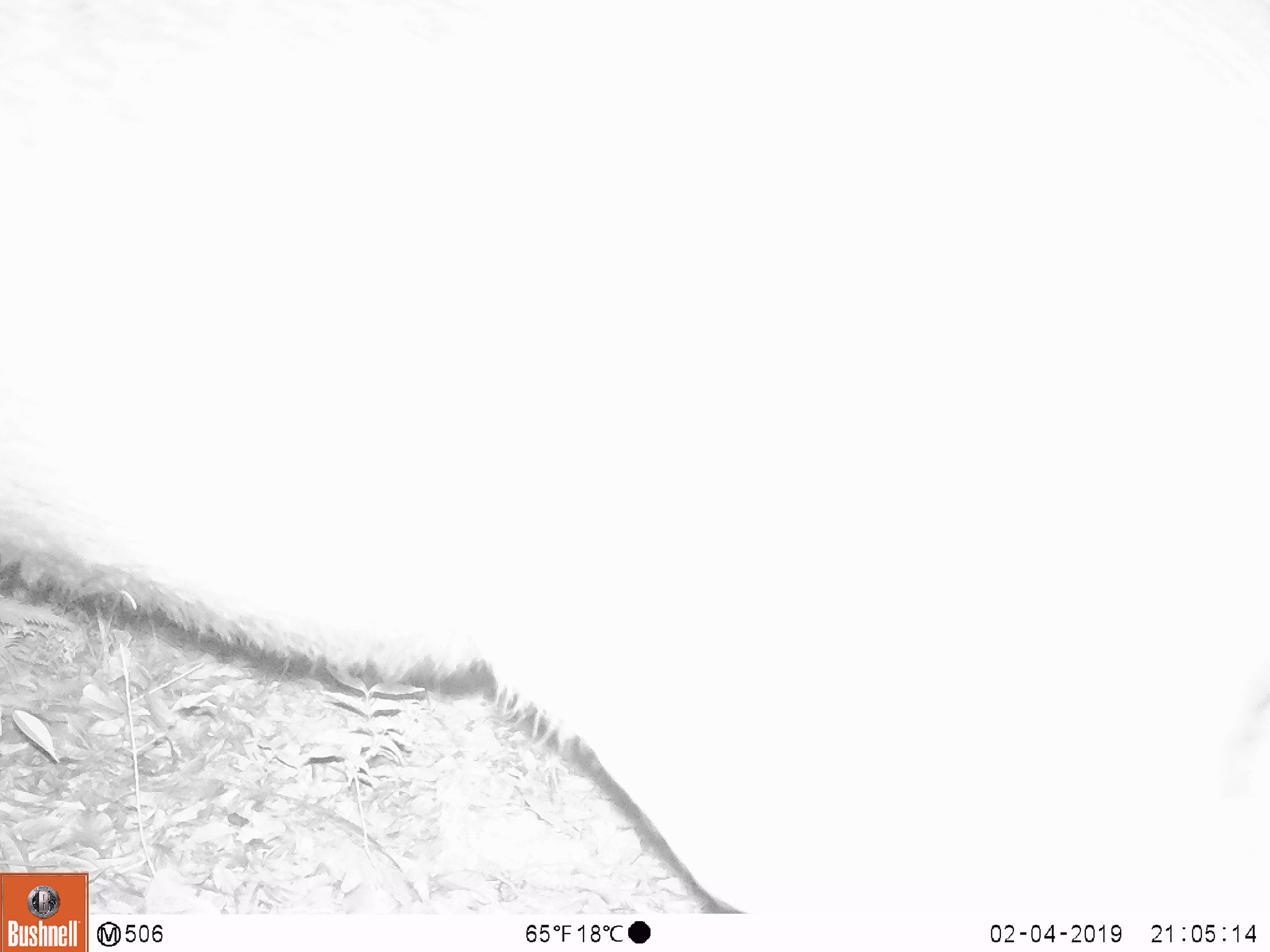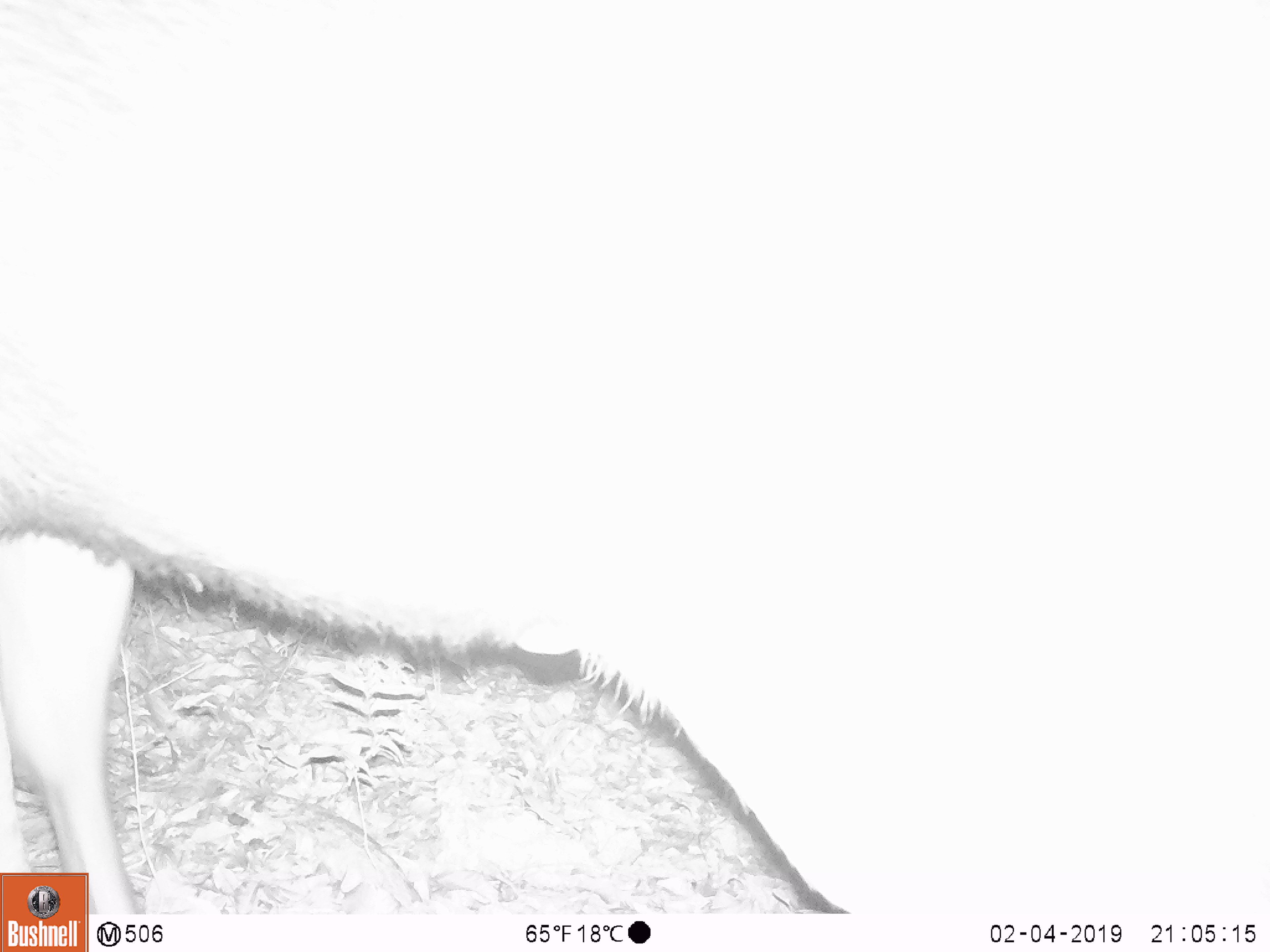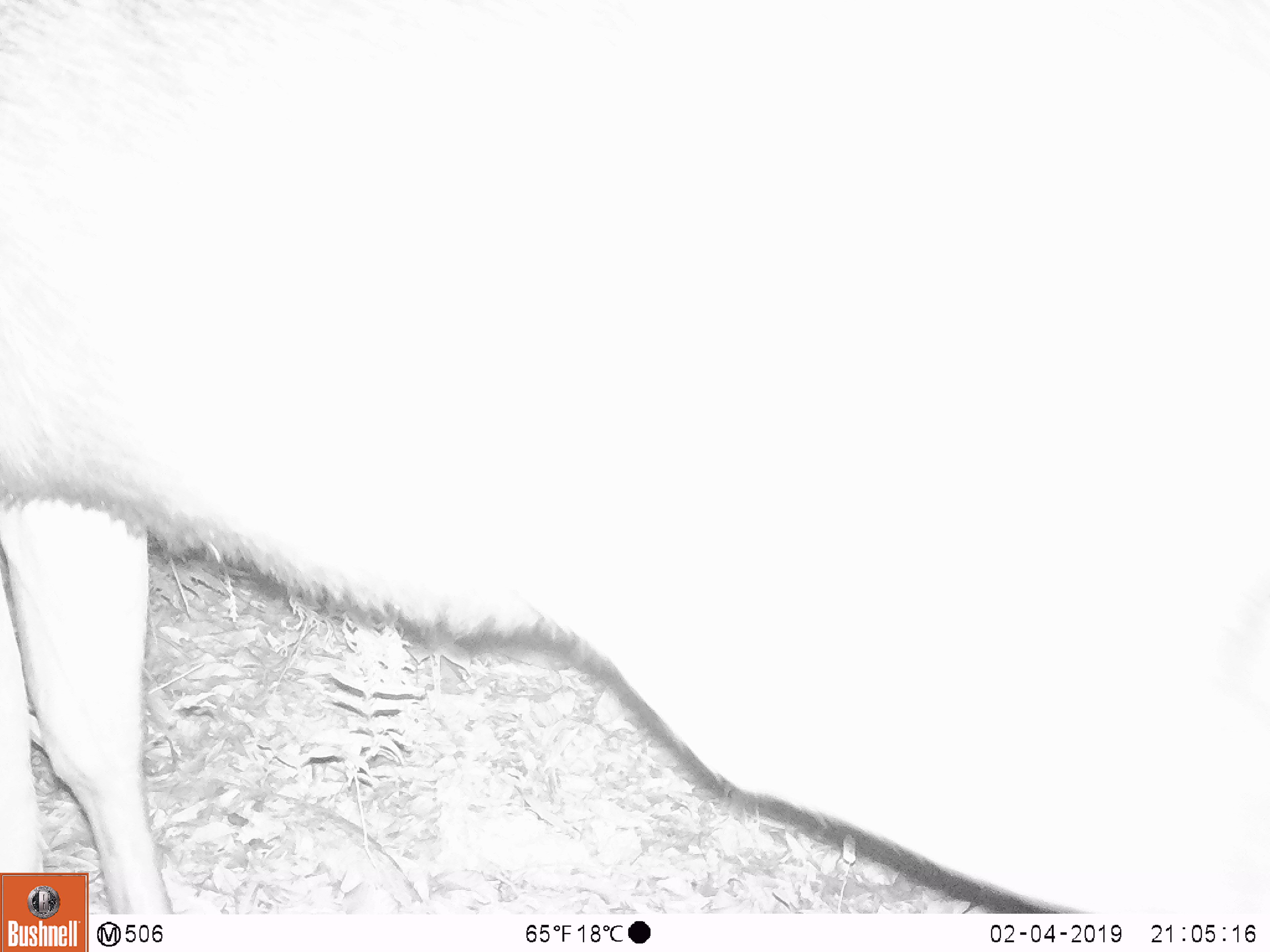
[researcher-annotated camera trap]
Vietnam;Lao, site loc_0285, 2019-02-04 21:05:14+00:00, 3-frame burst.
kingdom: Animalia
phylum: Chordata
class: Mammalia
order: Artiodactyla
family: Cervidae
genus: Rusa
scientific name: Rusa unicolor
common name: sambar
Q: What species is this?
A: Sambar (Rusa unicolor).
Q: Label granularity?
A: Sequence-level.